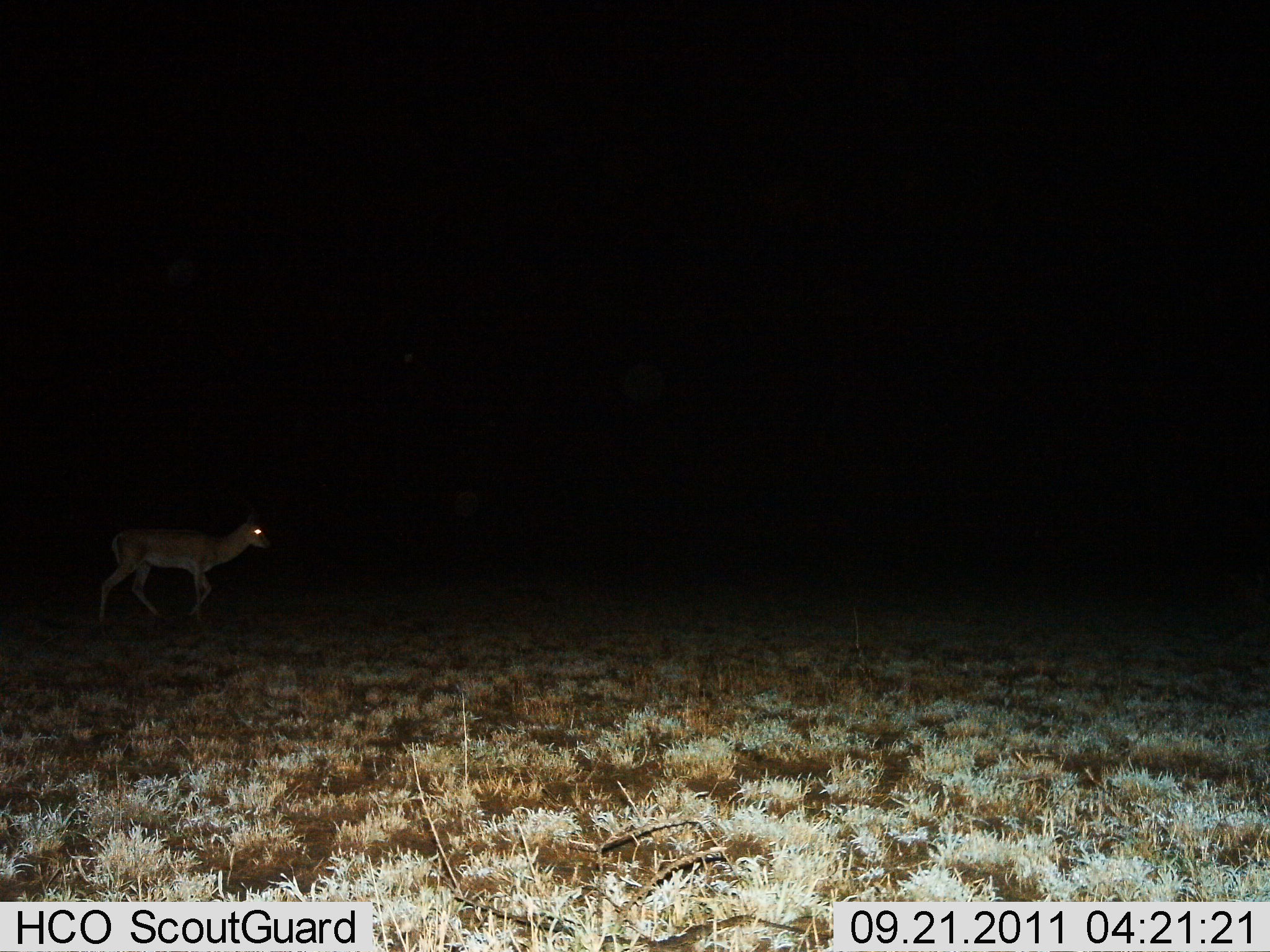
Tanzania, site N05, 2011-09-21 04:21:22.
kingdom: Animalia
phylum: Chordata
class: Mammalia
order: Artiodactyla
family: Bovidae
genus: Nanger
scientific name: Nanger granti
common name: grant's gazelle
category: gazellegrants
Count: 1.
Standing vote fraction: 0%.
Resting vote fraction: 0%.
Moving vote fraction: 100%.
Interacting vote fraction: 0%.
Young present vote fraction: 0%.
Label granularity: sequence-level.